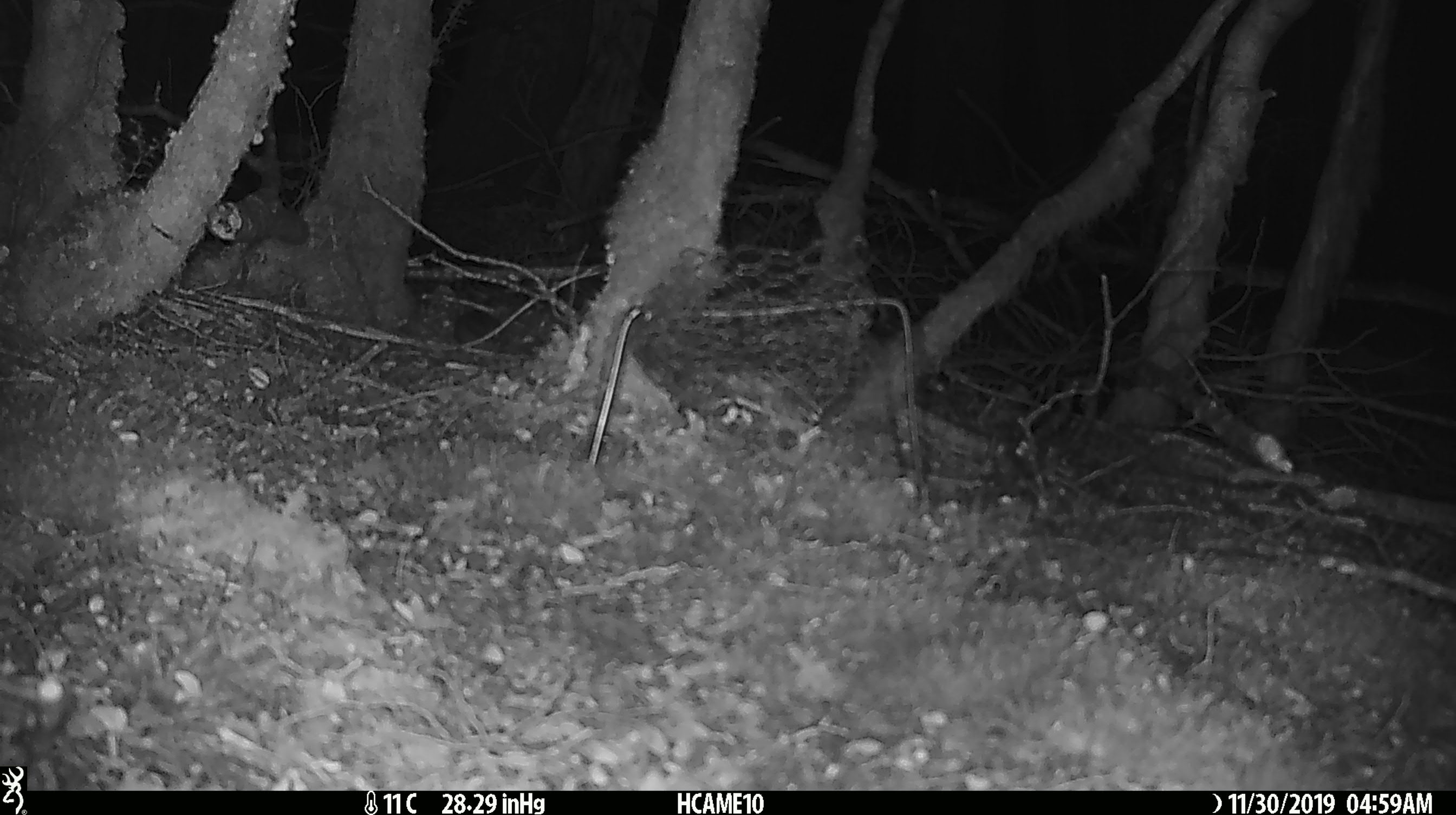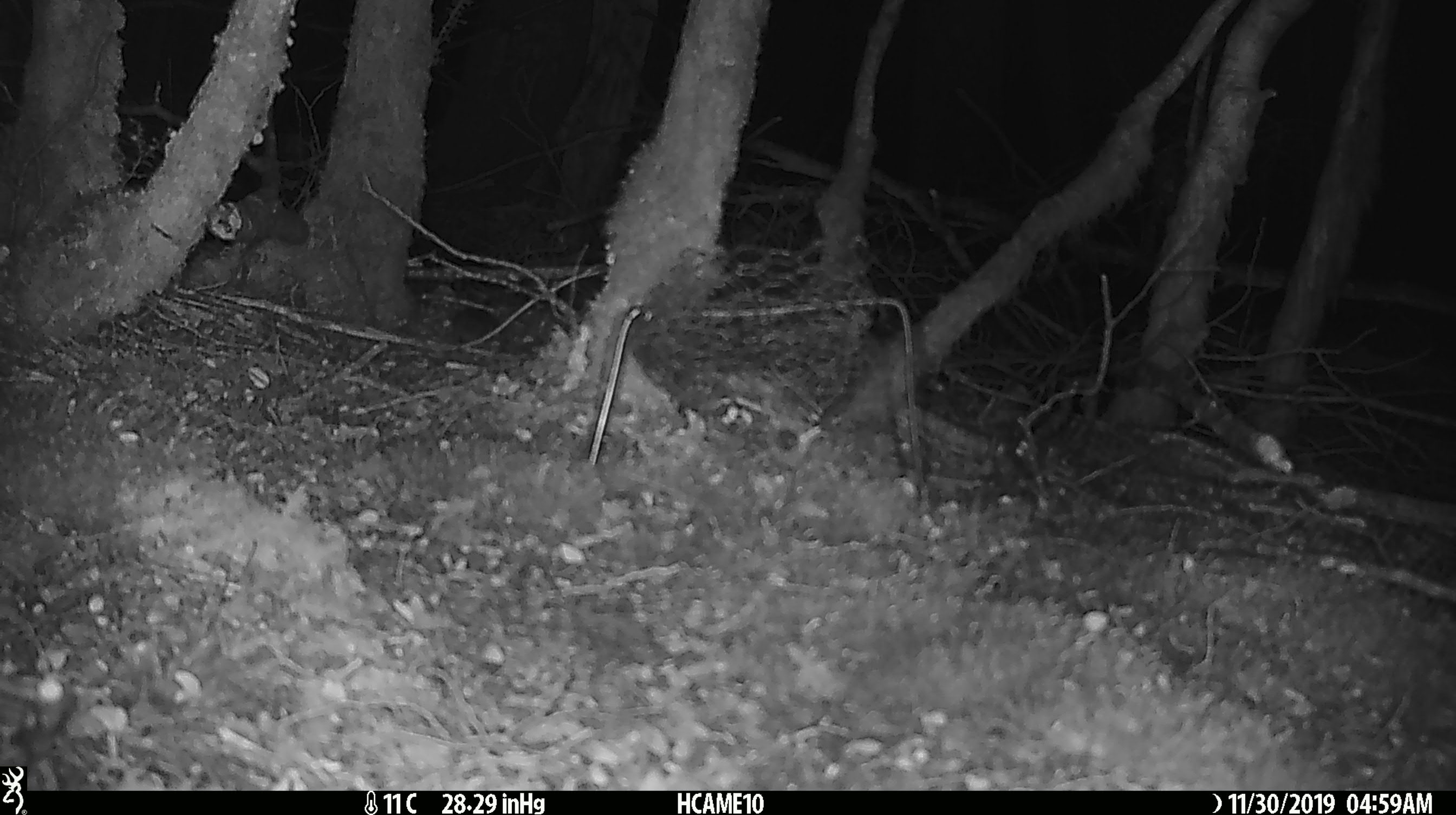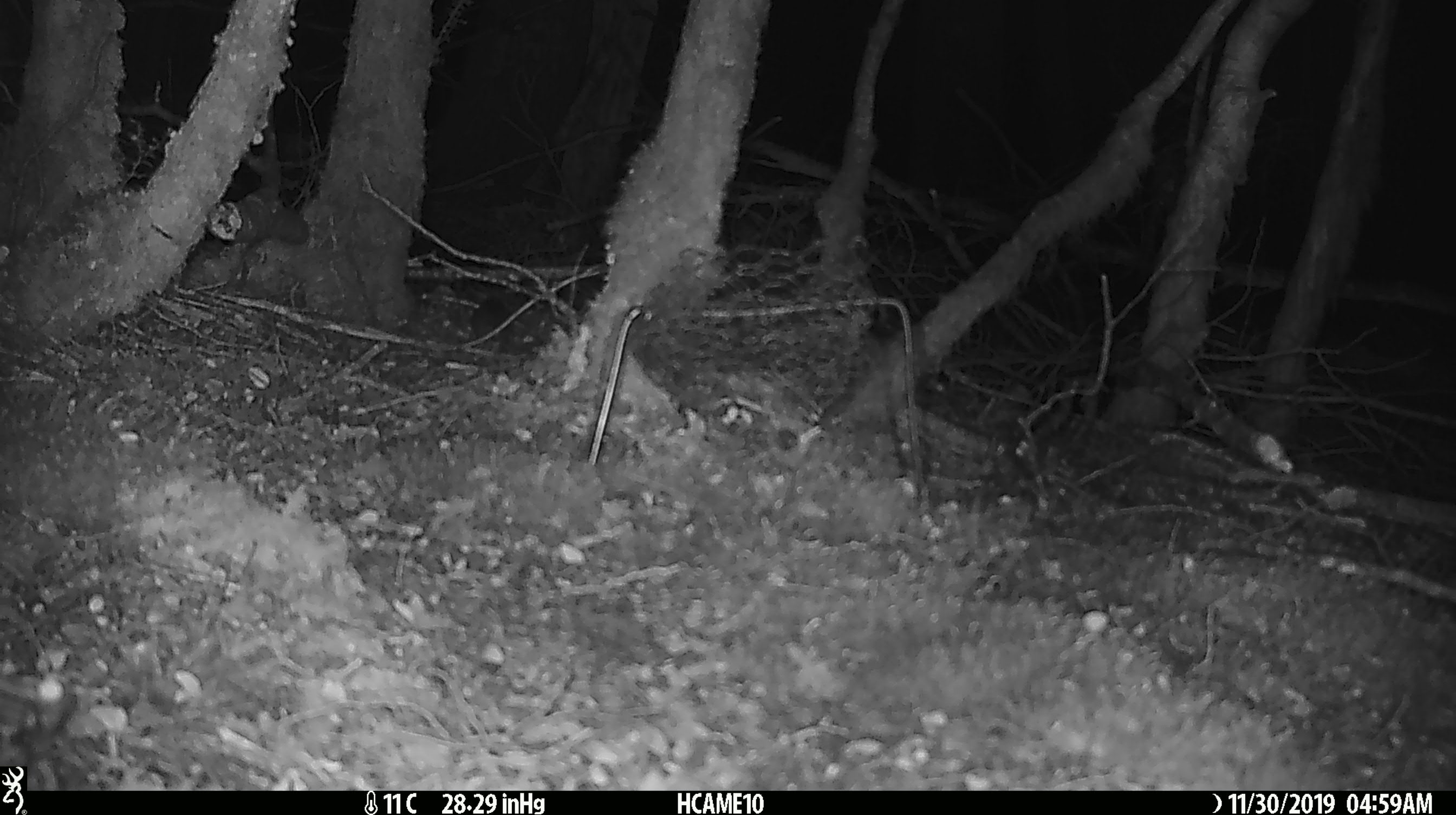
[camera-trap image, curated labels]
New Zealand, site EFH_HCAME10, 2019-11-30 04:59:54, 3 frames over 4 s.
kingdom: Animalia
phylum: Chordata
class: Mammalia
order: Rodentia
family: Muridae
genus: Mus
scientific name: Mus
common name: mouse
Mouse (Mus).